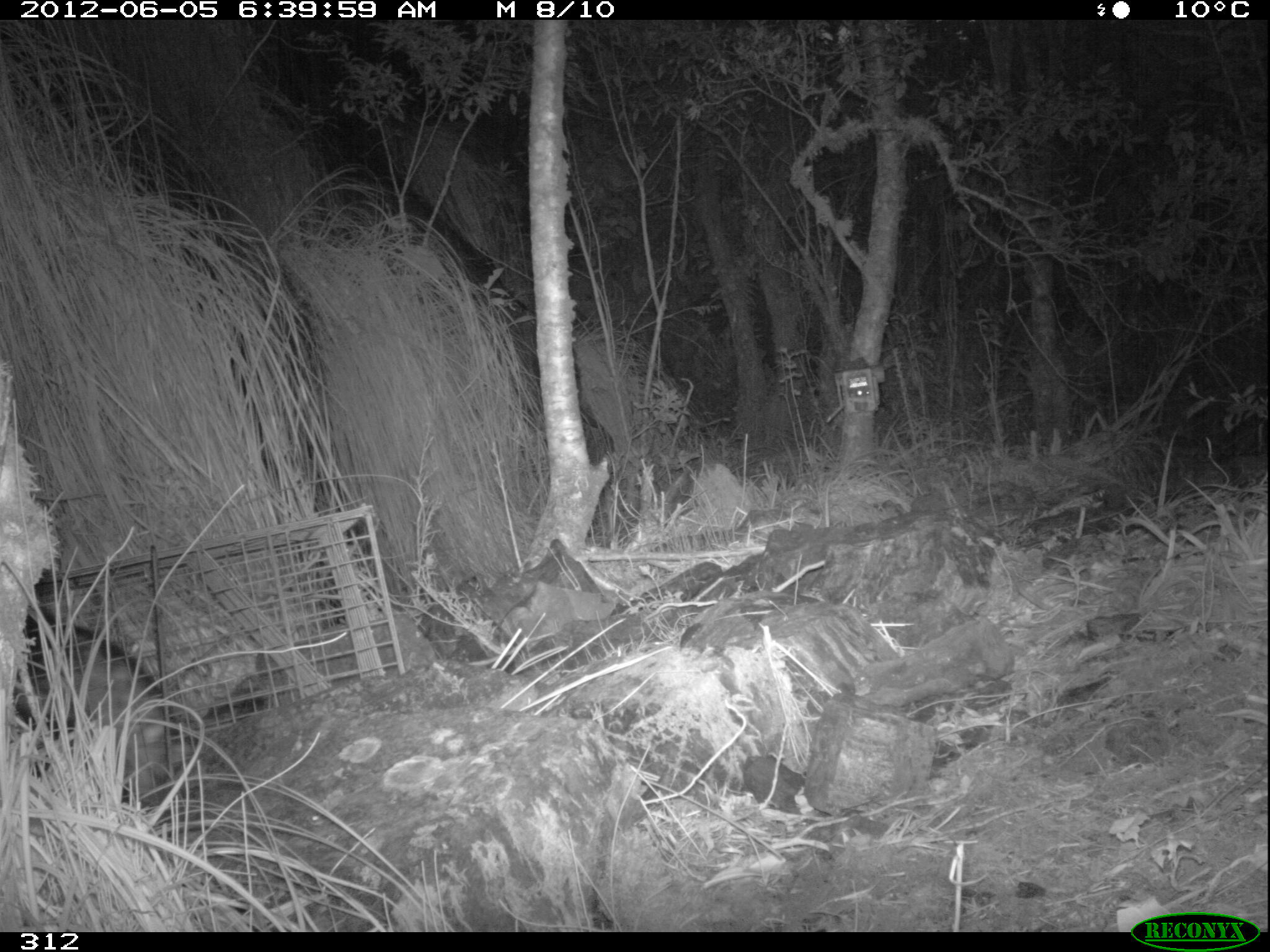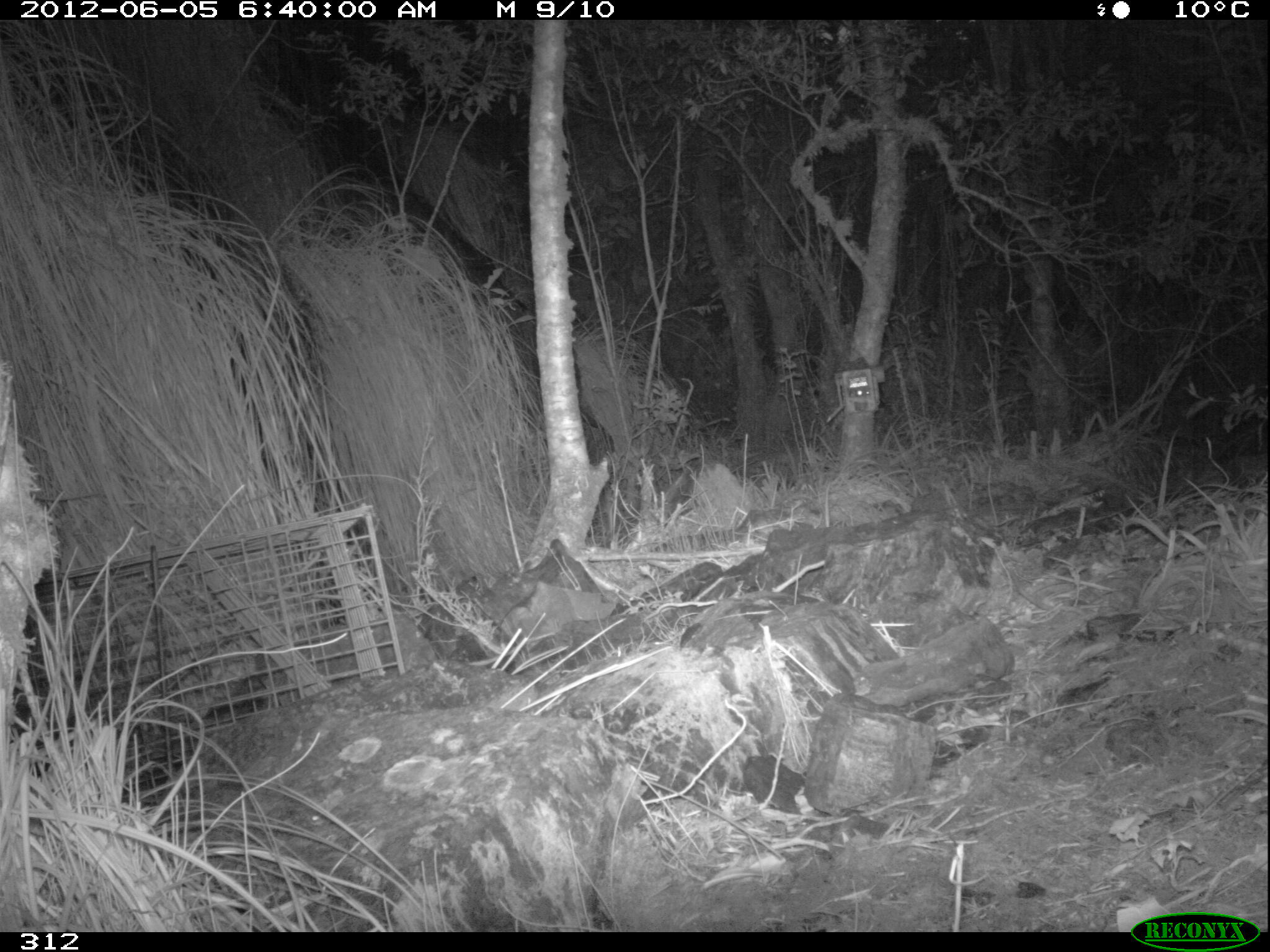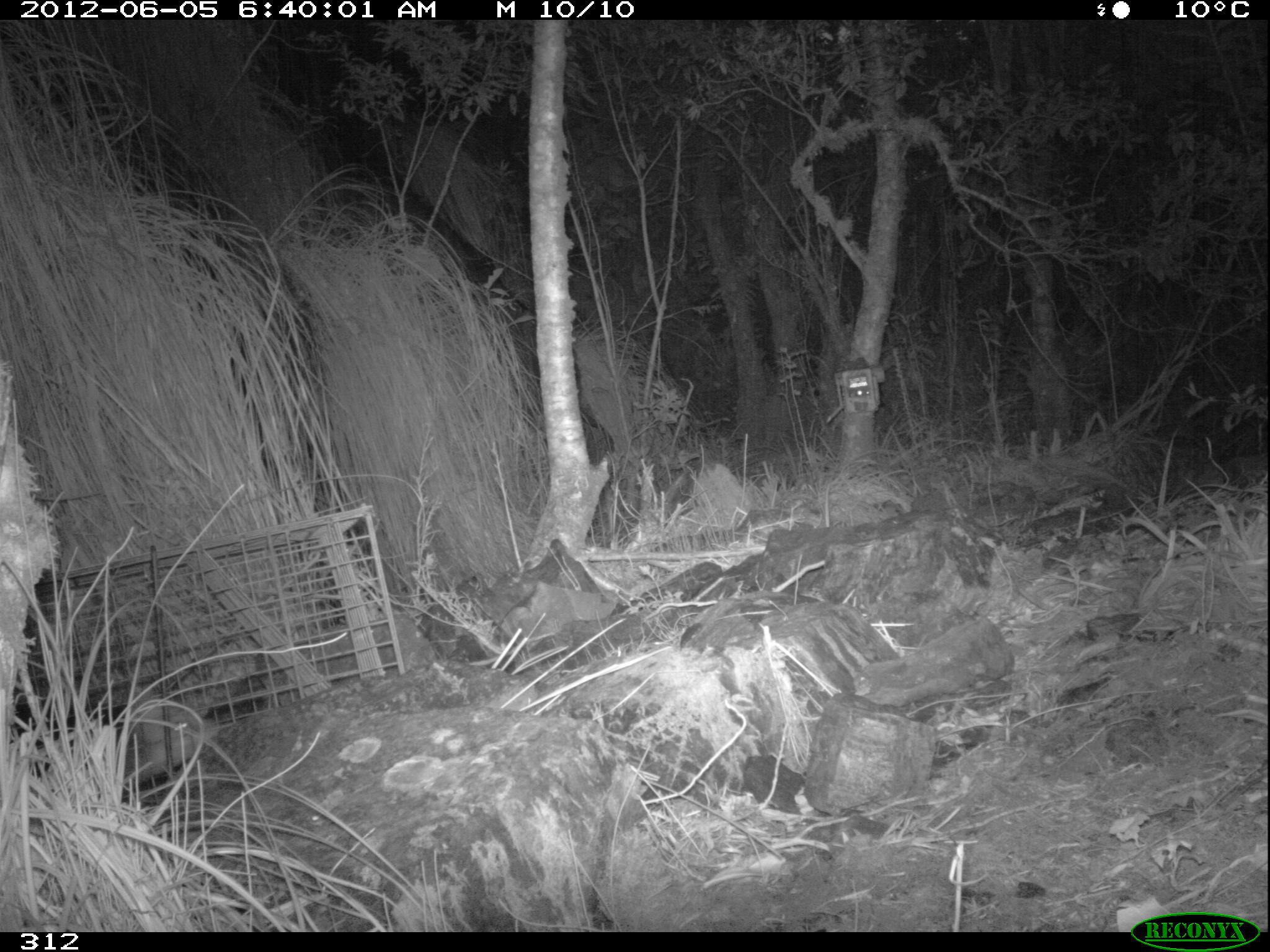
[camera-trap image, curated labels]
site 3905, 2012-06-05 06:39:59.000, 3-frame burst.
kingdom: Animalia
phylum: Chordata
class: Mammalia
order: Didelphimorphia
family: Didelphidae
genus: Didelphis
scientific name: Didelphis pernigra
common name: andean white-eared opossum